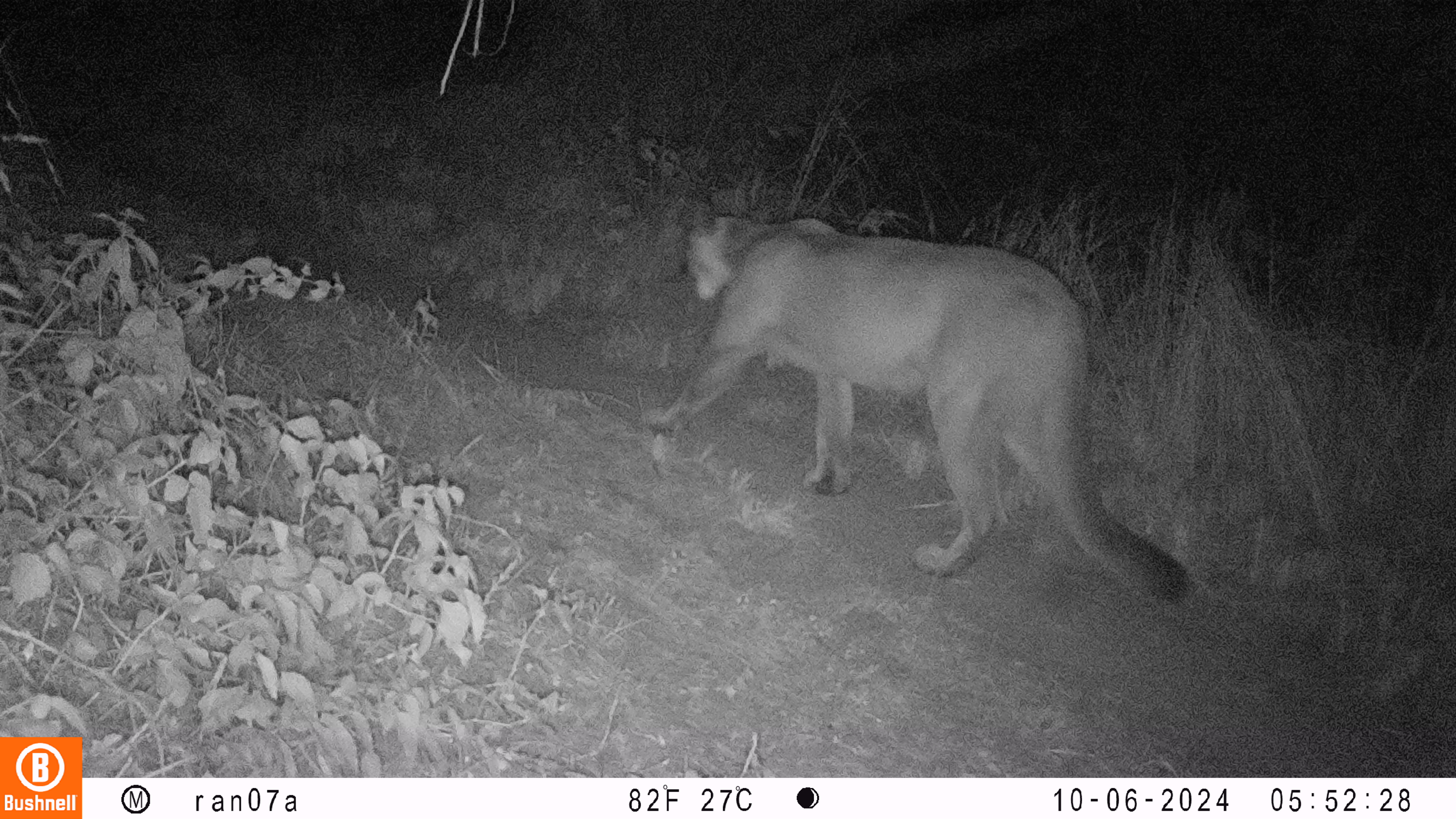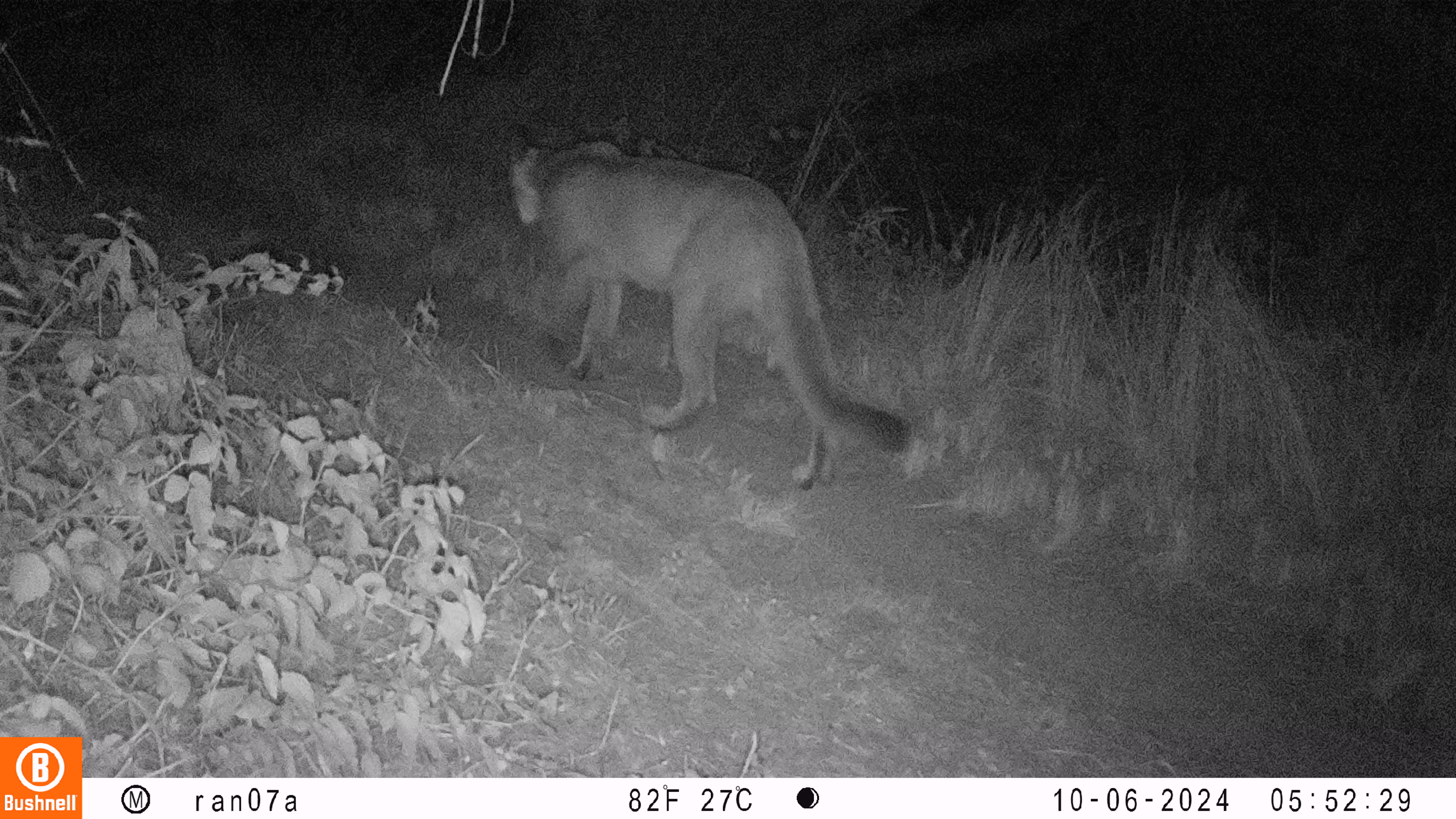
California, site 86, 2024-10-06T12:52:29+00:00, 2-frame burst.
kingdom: Animalia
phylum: Chordata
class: Mammalia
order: Carnivora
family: Felidae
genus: Puma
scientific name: Puma concolor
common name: puma